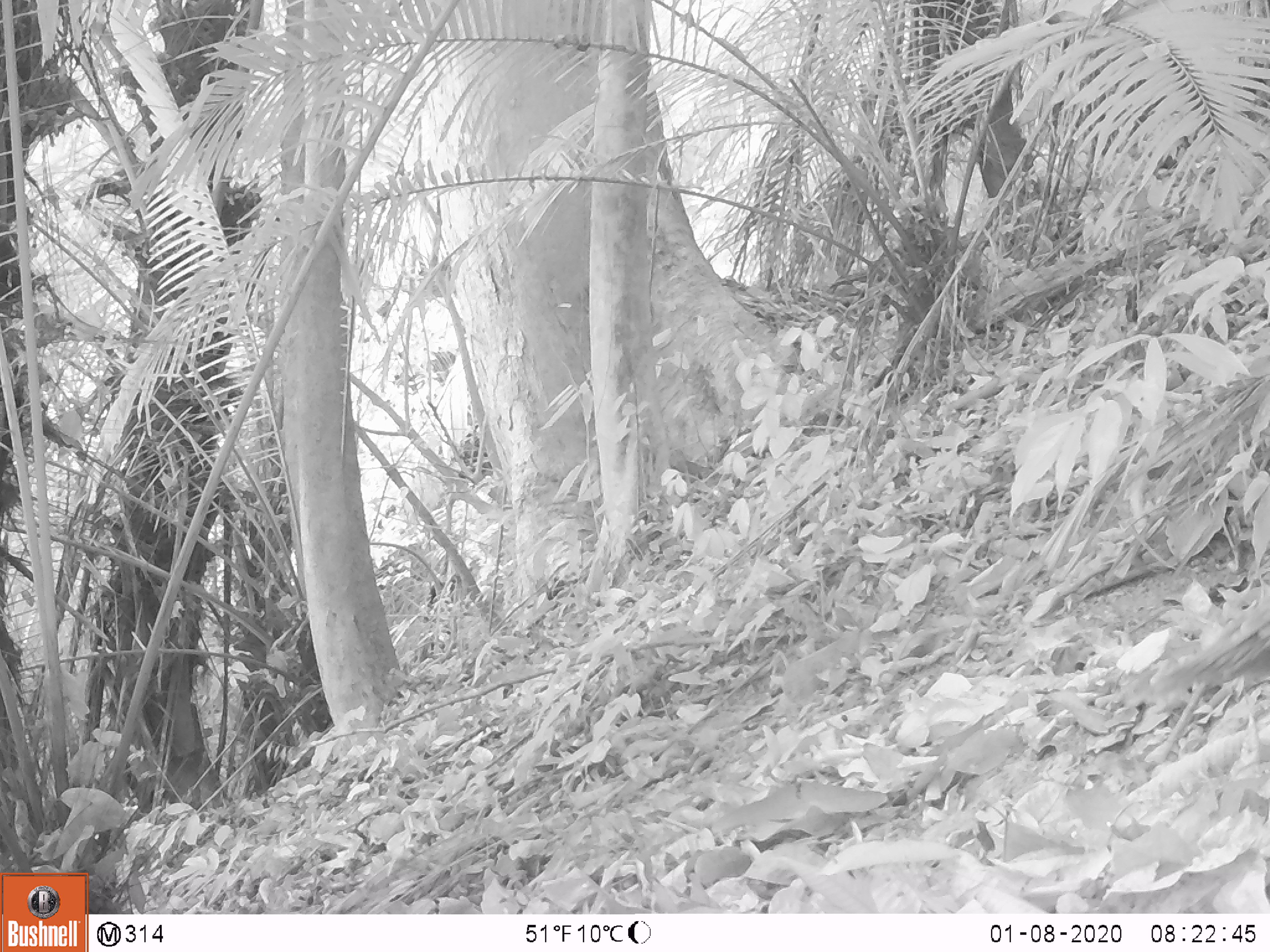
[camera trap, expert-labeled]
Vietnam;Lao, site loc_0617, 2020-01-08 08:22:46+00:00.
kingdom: Animalia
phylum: Chordata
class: Aves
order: Galliformes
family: Phasianidae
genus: Polyplectron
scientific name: Polyplectron bicalcaratum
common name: gray peacock-pheasant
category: grey peacock pheasant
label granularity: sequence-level